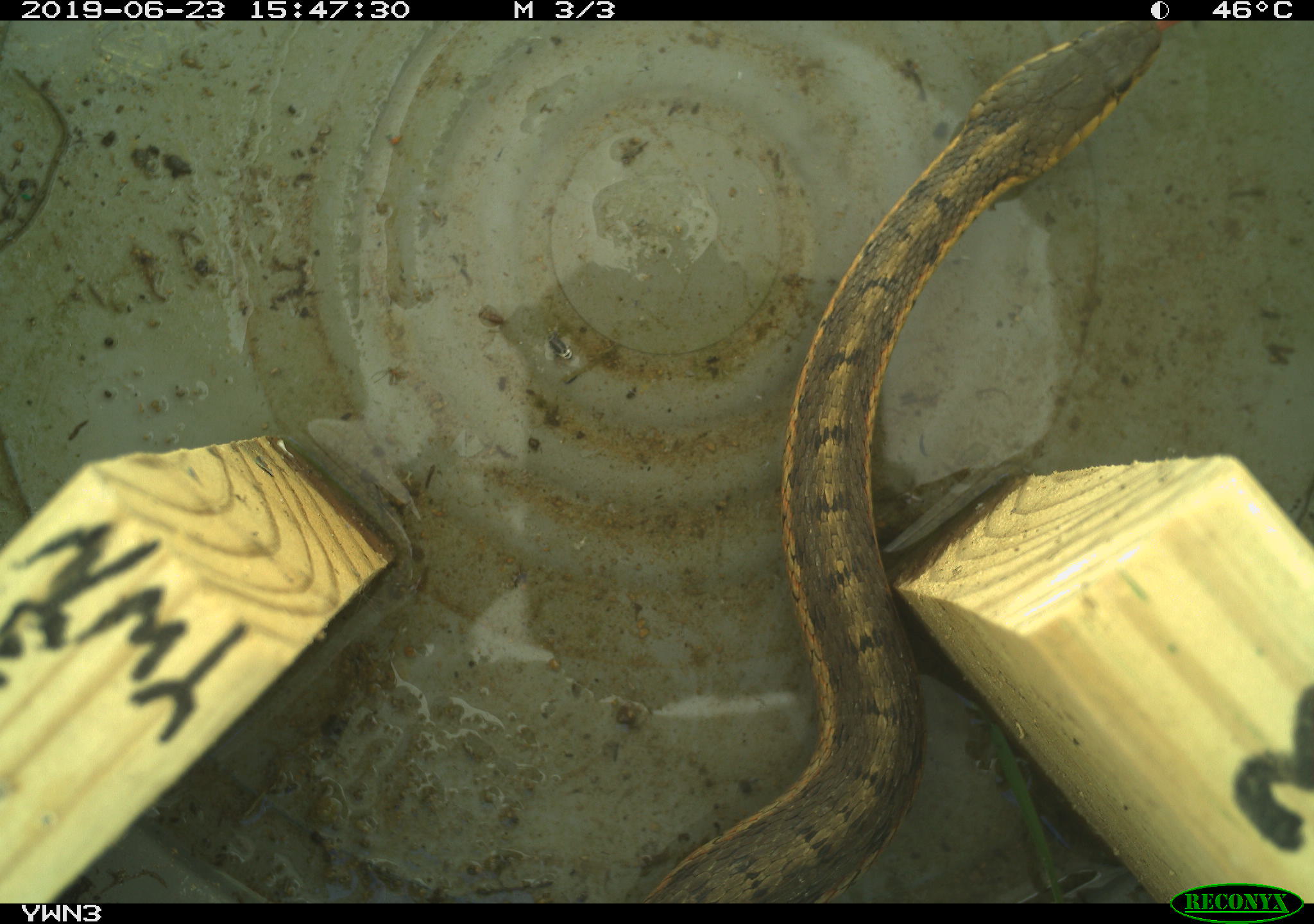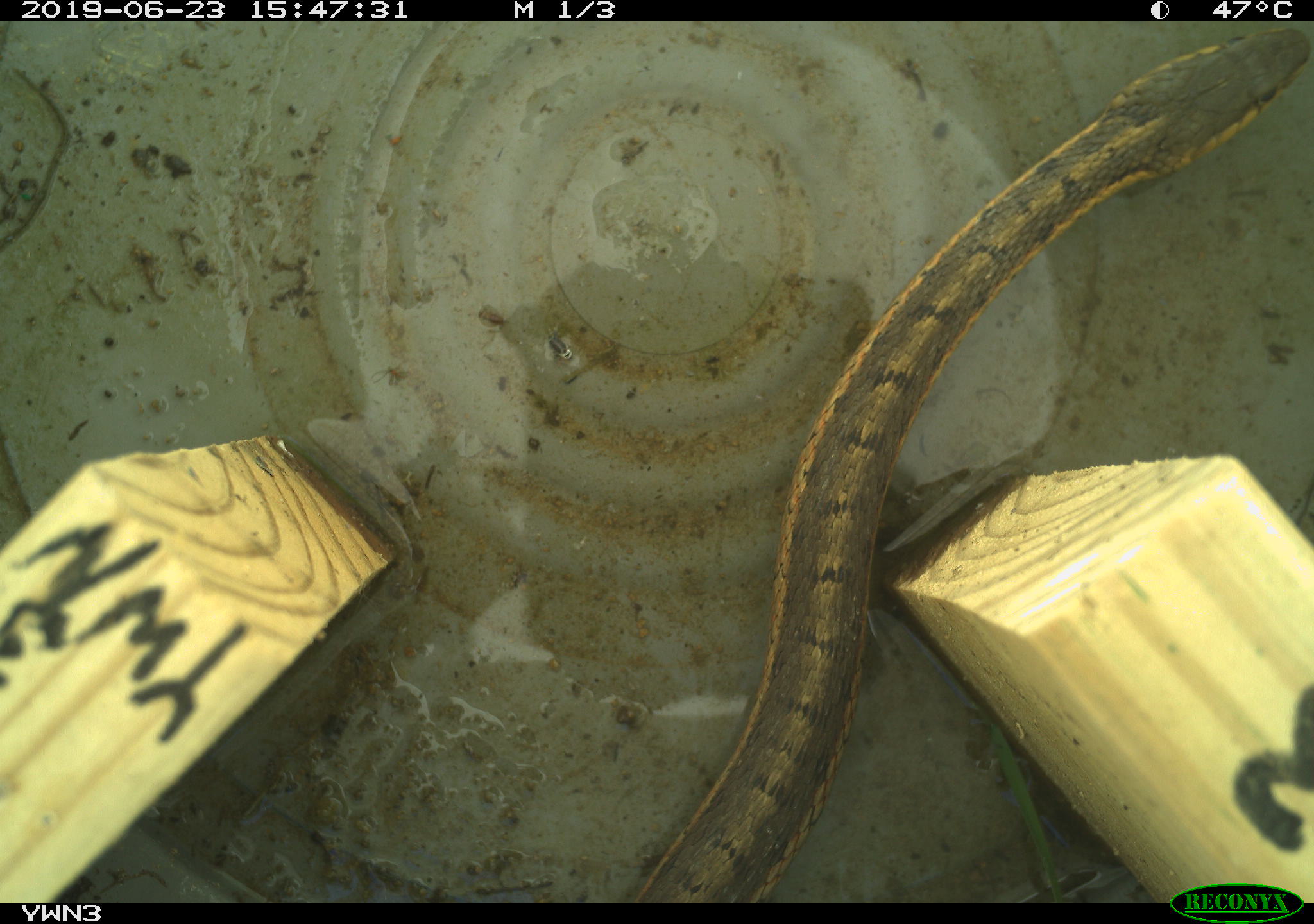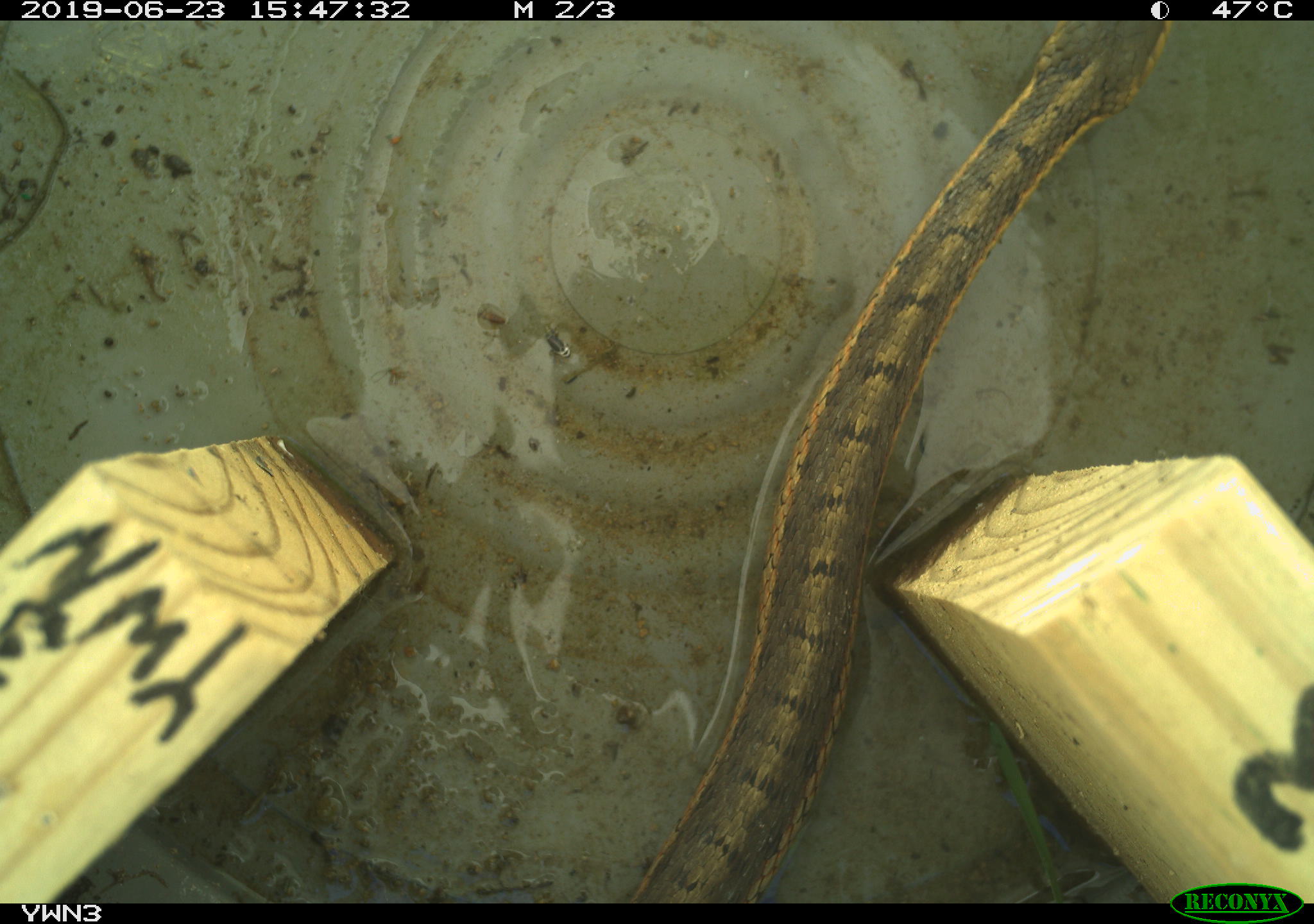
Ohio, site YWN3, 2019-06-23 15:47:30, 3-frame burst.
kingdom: Animalia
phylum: Chordata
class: Reptilia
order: Squamata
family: Colubridae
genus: Thamnophis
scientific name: Thamnophis sirtalis sirtalis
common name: eastern gartersnake